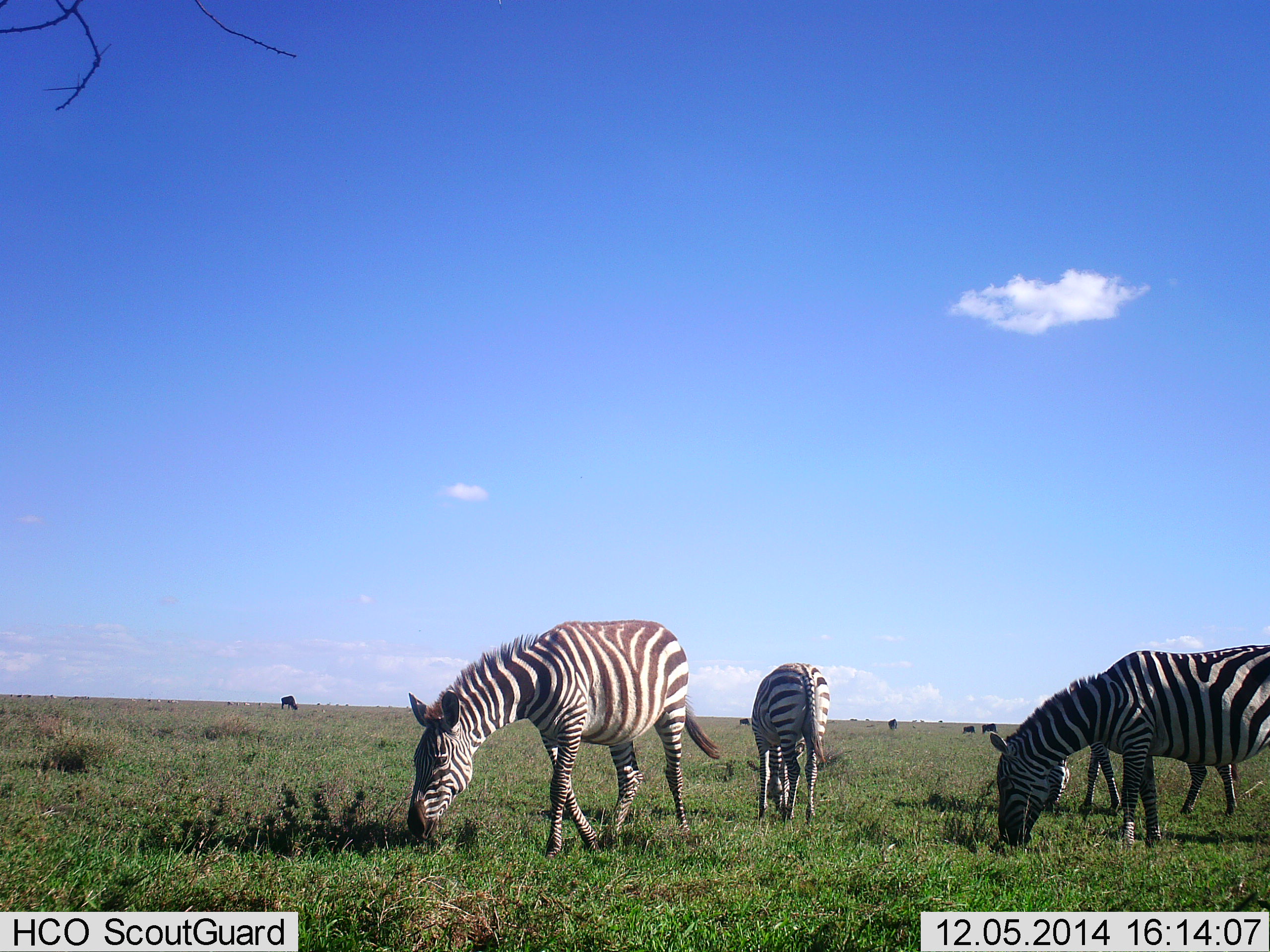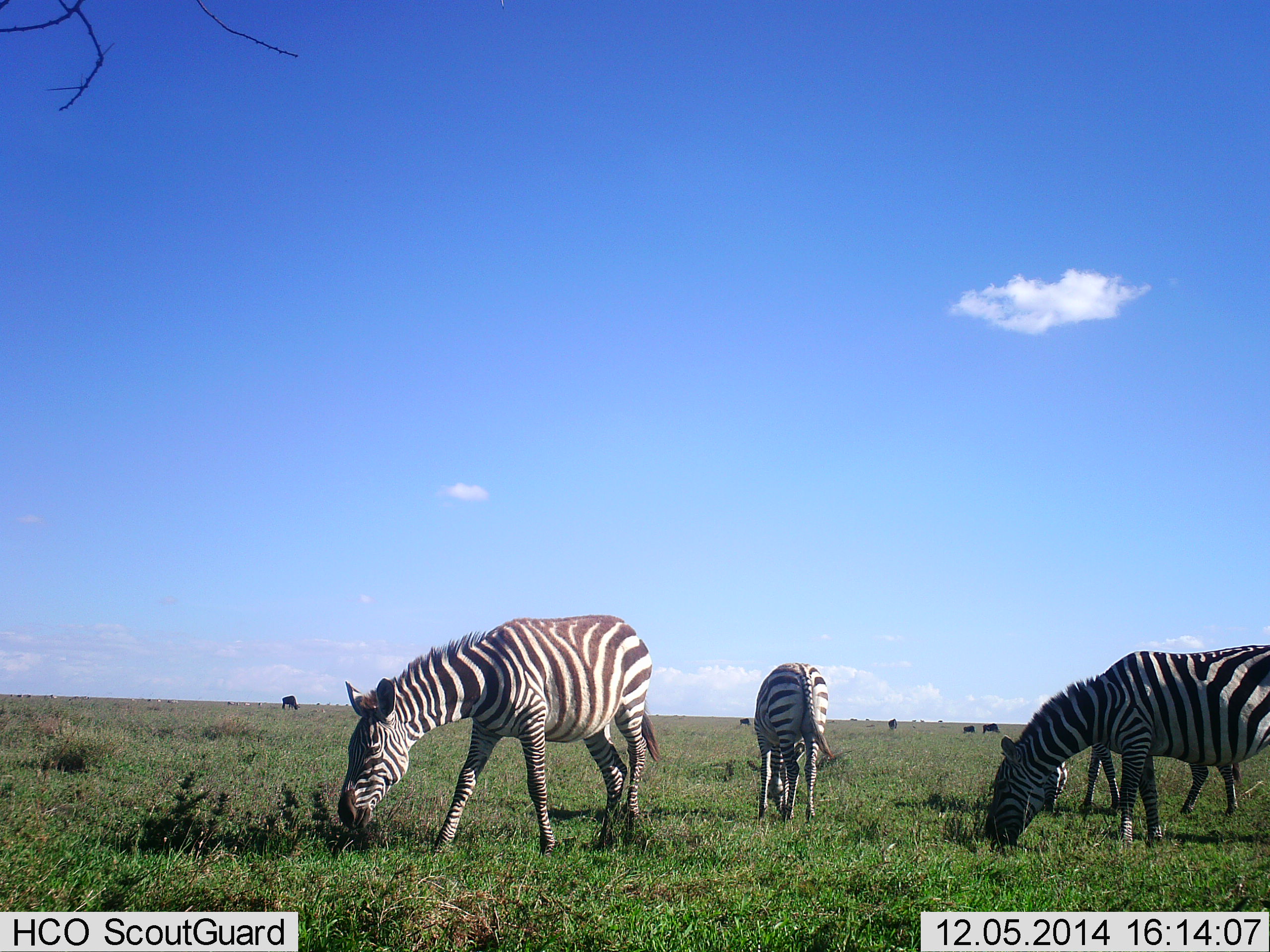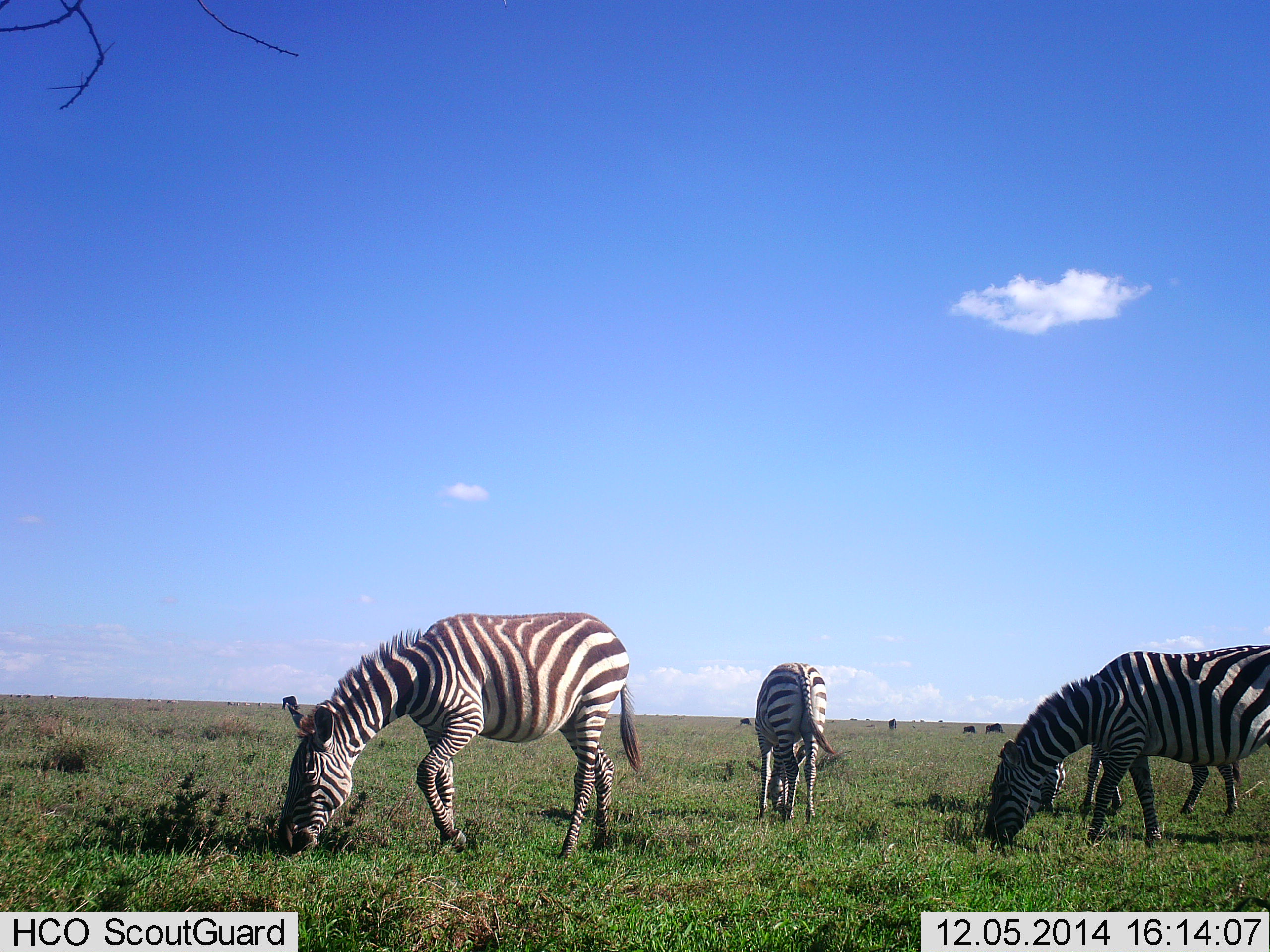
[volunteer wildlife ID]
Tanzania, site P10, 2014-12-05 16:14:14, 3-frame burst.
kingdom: Animalia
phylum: Chordata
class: Mammalia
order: Perissodactyla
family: Equidae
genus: Equus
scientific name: Equus quagga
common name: plains zebra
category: zebra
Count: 4.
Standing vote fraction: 19%.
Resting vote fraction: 0%.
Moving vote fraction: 12%.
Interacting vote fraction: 0%.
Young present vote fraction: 0%.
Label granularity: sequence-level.